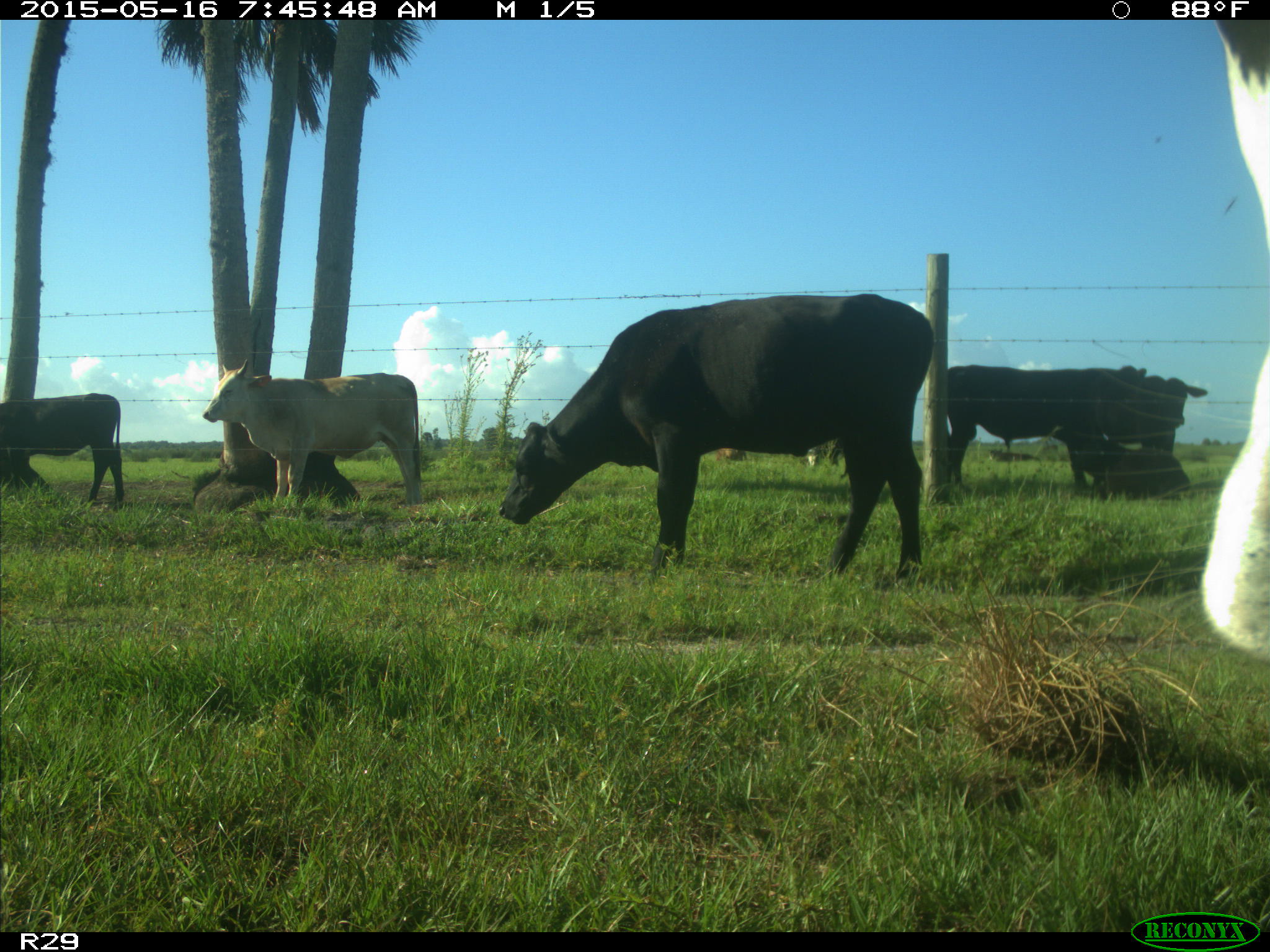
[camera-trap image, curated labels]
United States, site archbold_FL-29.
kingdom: Animalia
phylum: Chordata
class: Mammalia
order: Artiodactyla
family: Bovidae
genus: Bos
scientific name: Bos taurus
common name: domestic cow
Bos taurus (domestic cow).